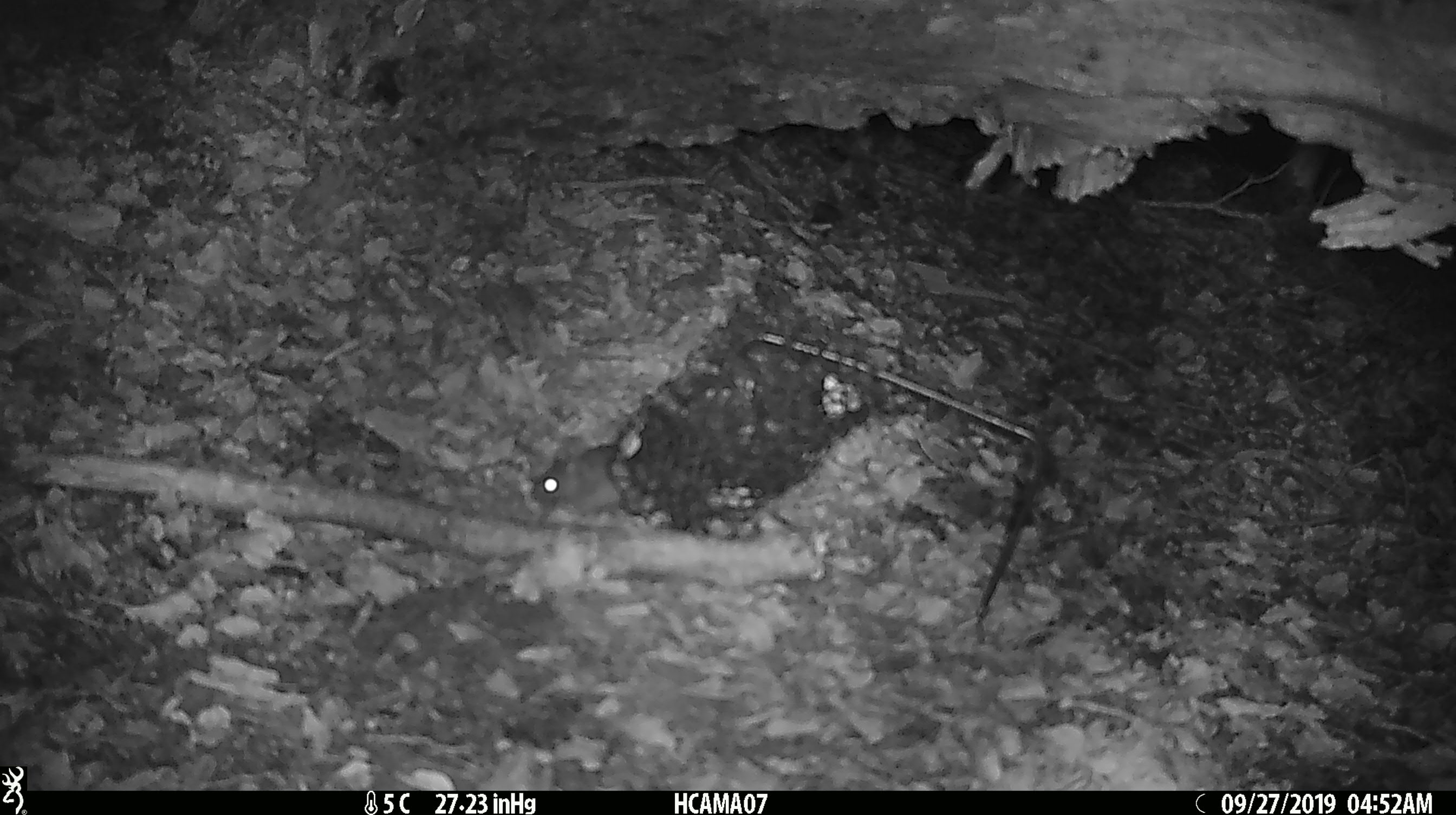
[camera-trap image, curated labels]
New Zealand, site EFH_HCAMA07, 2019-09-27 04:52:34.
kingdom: Animalia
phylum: Chordata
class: Mammalia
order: Rodentia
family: Muridae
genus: Mus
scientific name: Mus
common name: mouse